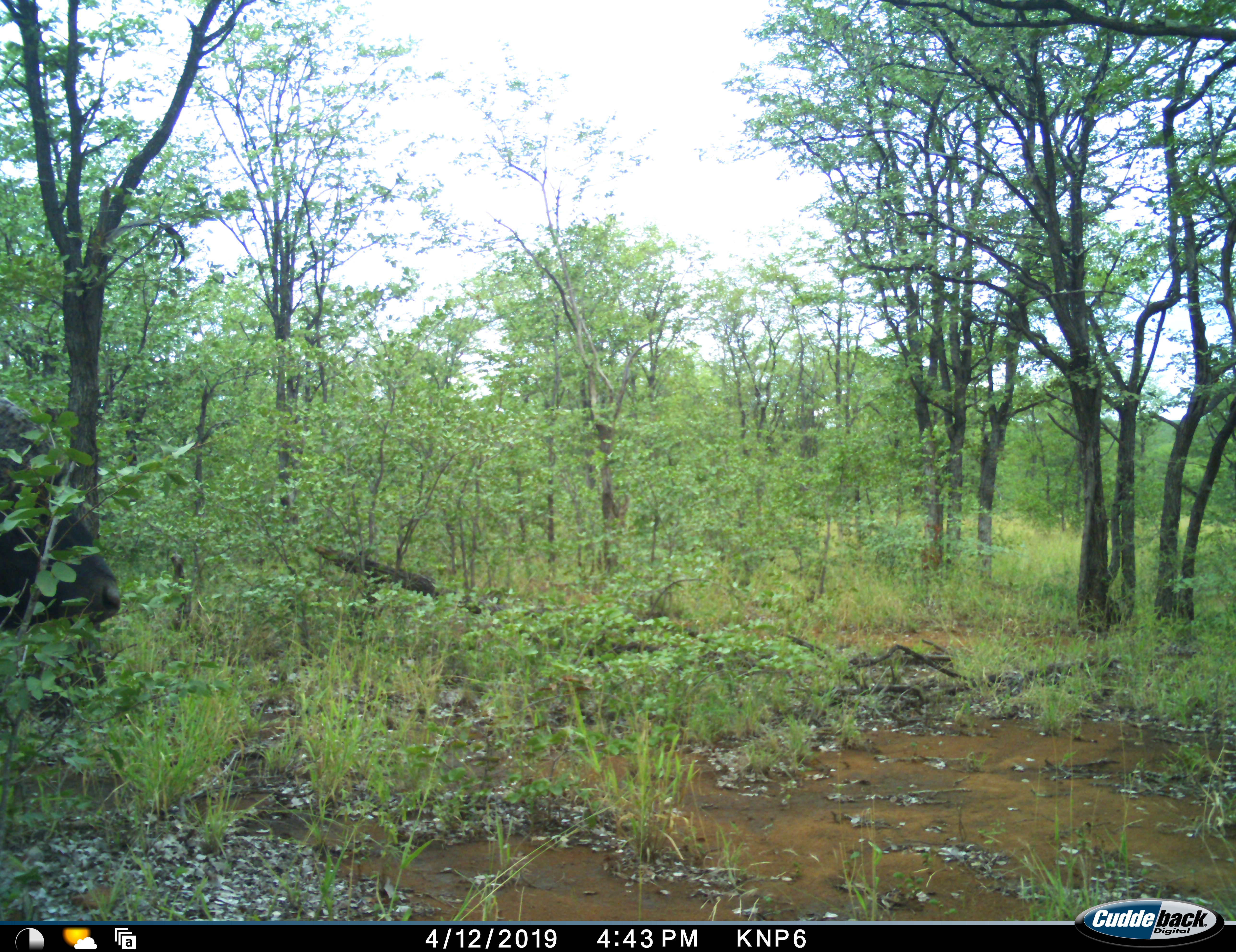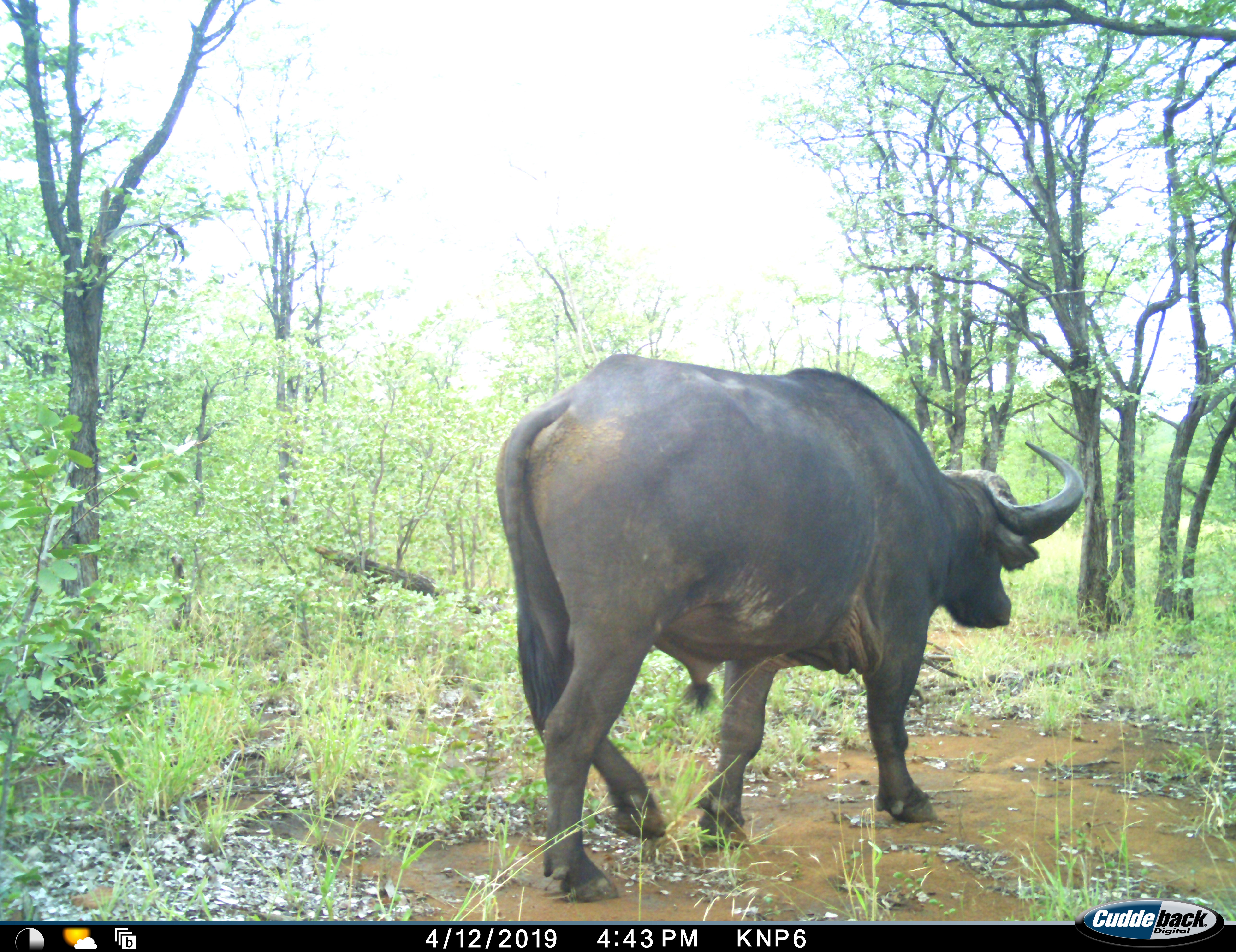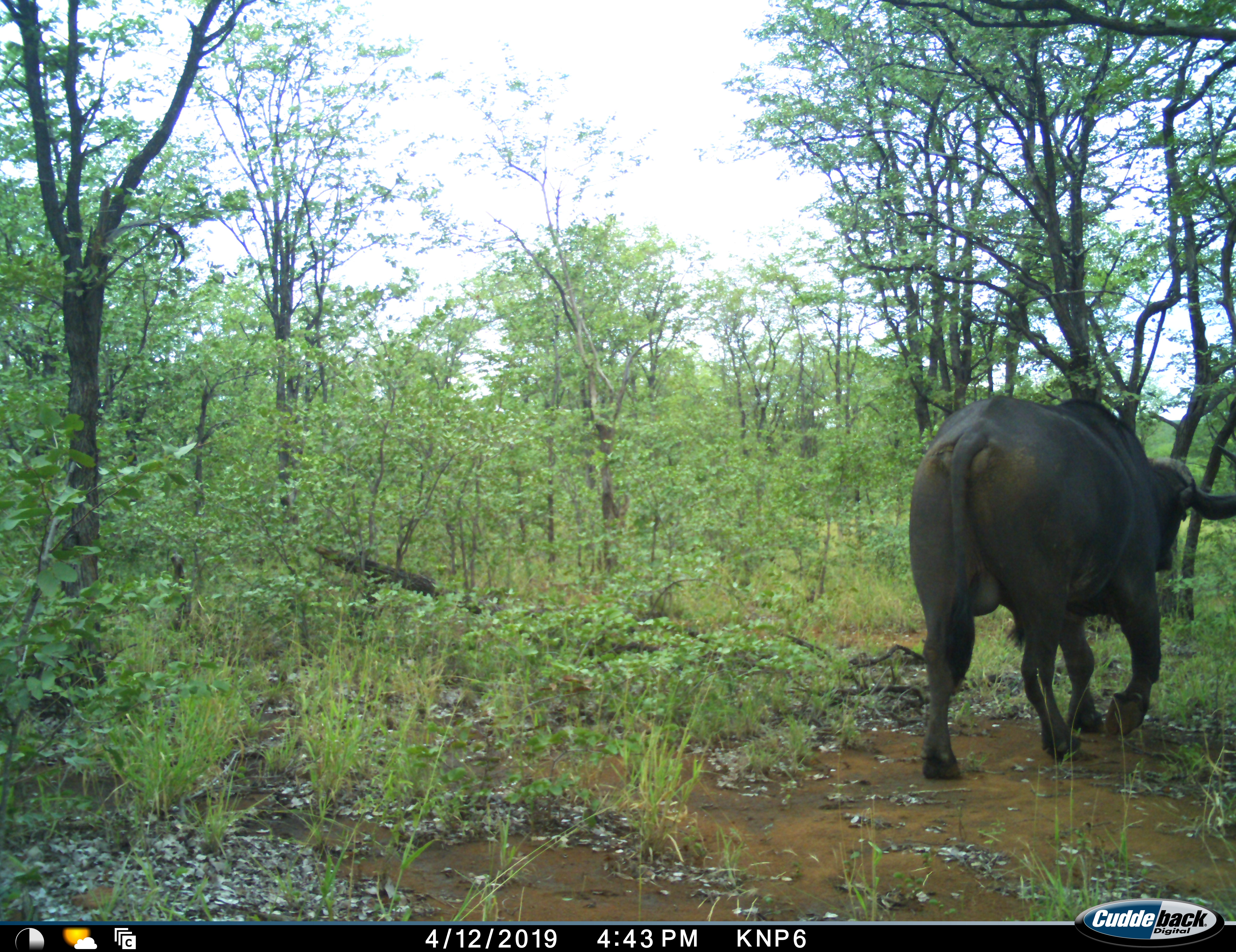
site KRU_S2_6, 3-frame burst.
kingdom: Animalia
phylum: Chordata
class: Mammalia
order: Artiodactyla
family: Bovidae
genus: Syncerus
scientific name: Syncerus caffer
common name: african buffalo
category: buffalo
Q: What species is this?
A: Buffalo (african buffalo) (Syncerus caffer).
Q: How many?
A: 1.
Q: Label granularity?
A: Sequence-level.